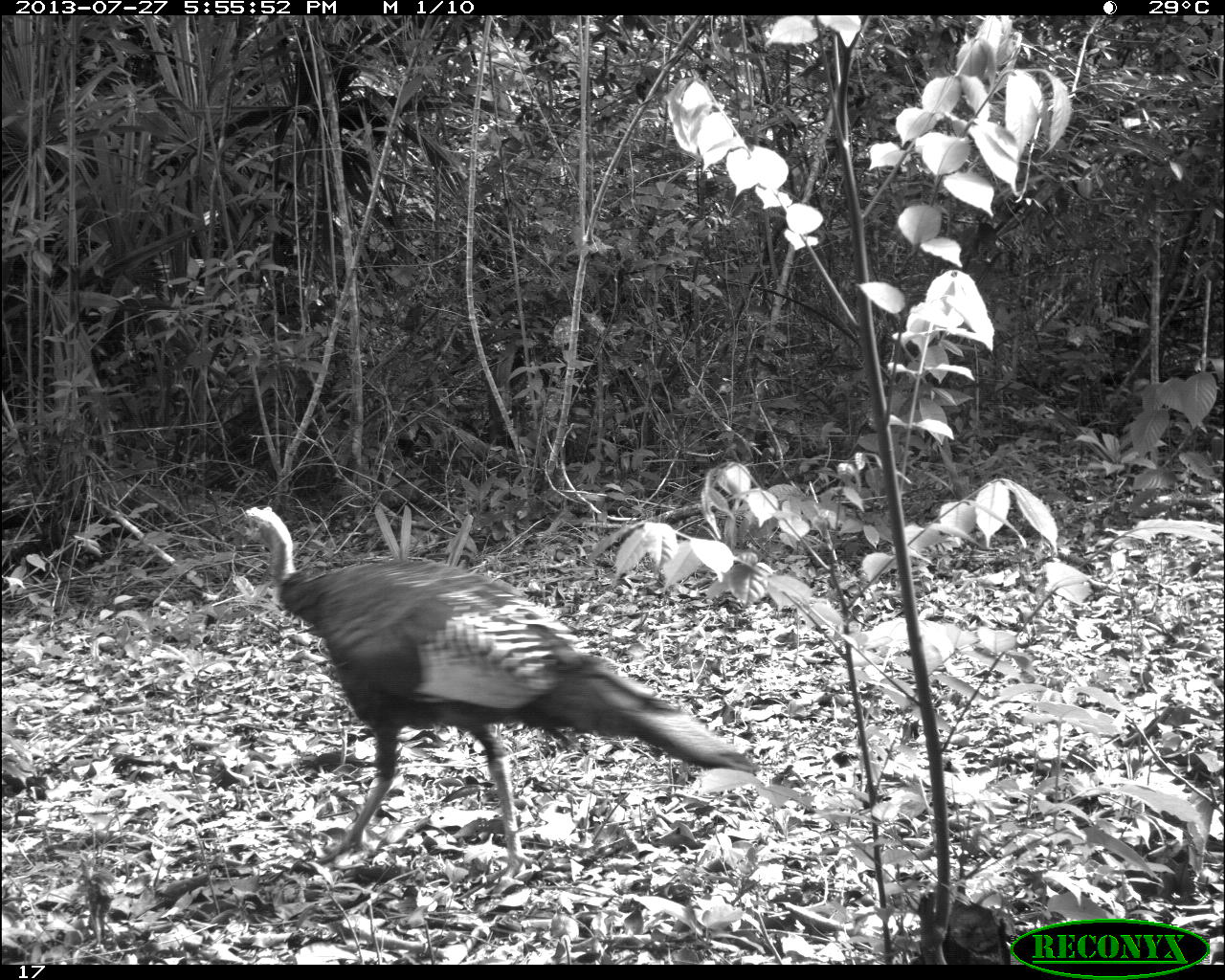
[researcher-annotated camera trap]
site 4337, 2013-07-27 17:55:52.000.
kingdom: Animalia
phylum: Chordata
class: Aves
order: Galliformes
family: Phasianidae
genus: Meleagris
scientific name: Meleagris ocellata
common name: ocellated turkey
Meleagris ocellata (ocellated turkey), count 1.